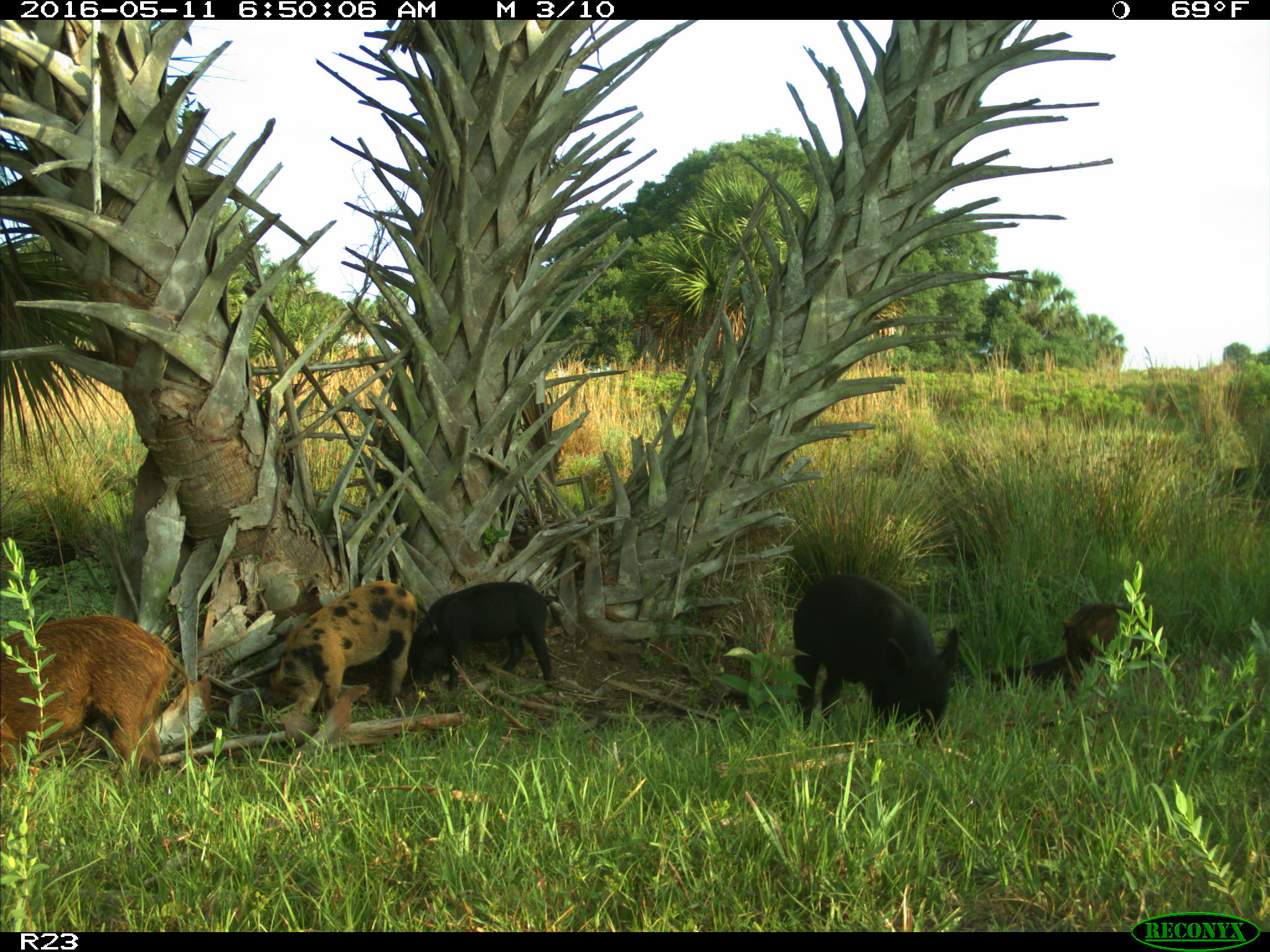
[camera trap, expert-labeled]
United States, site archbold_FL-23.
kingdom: Animalia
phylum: Chordata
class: Mammalia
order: Artiodactyla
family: Suidae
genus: Sus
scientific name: Sus scrofa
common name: wild boar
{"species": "Sus scrofa (wild boar)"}